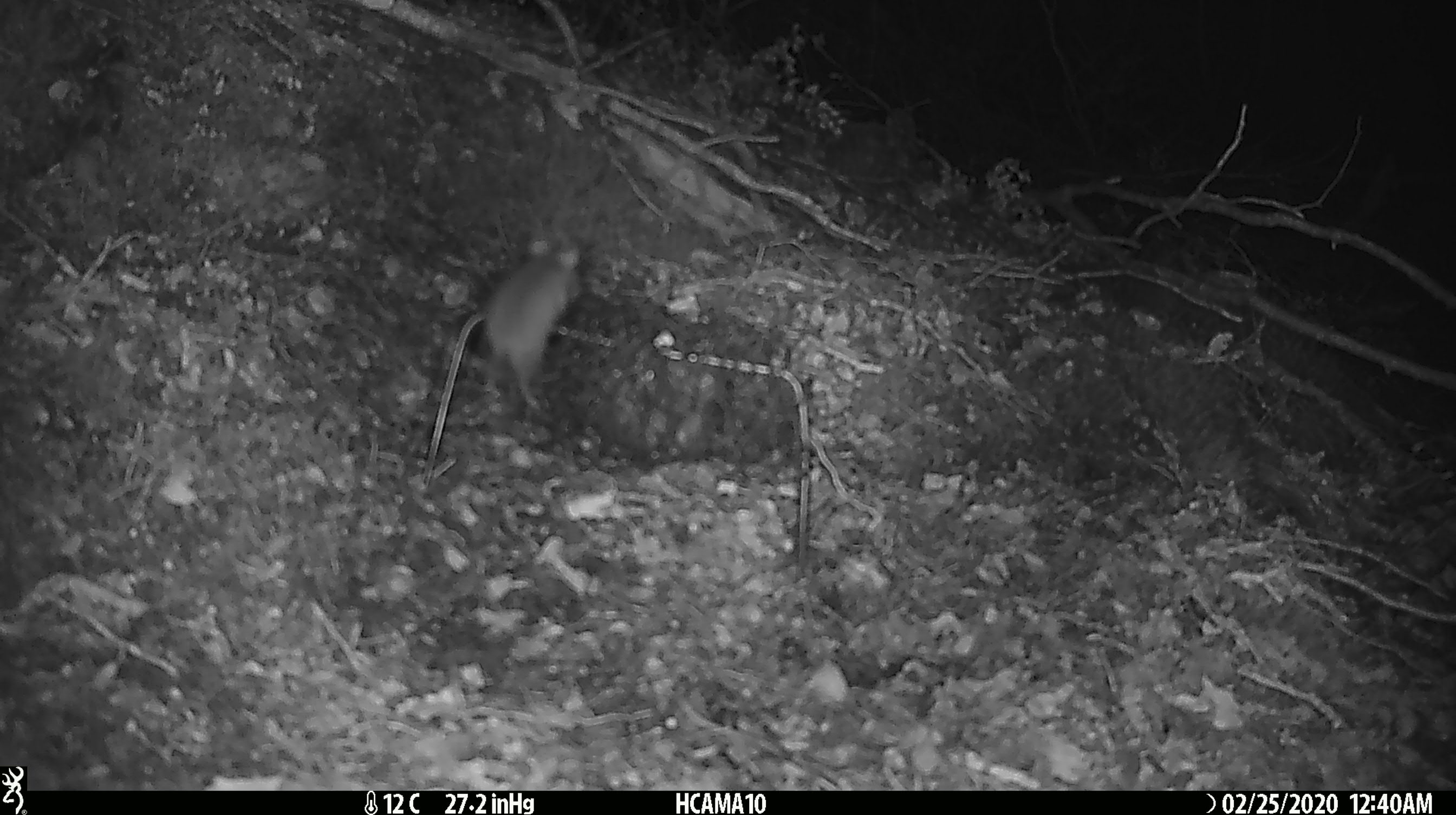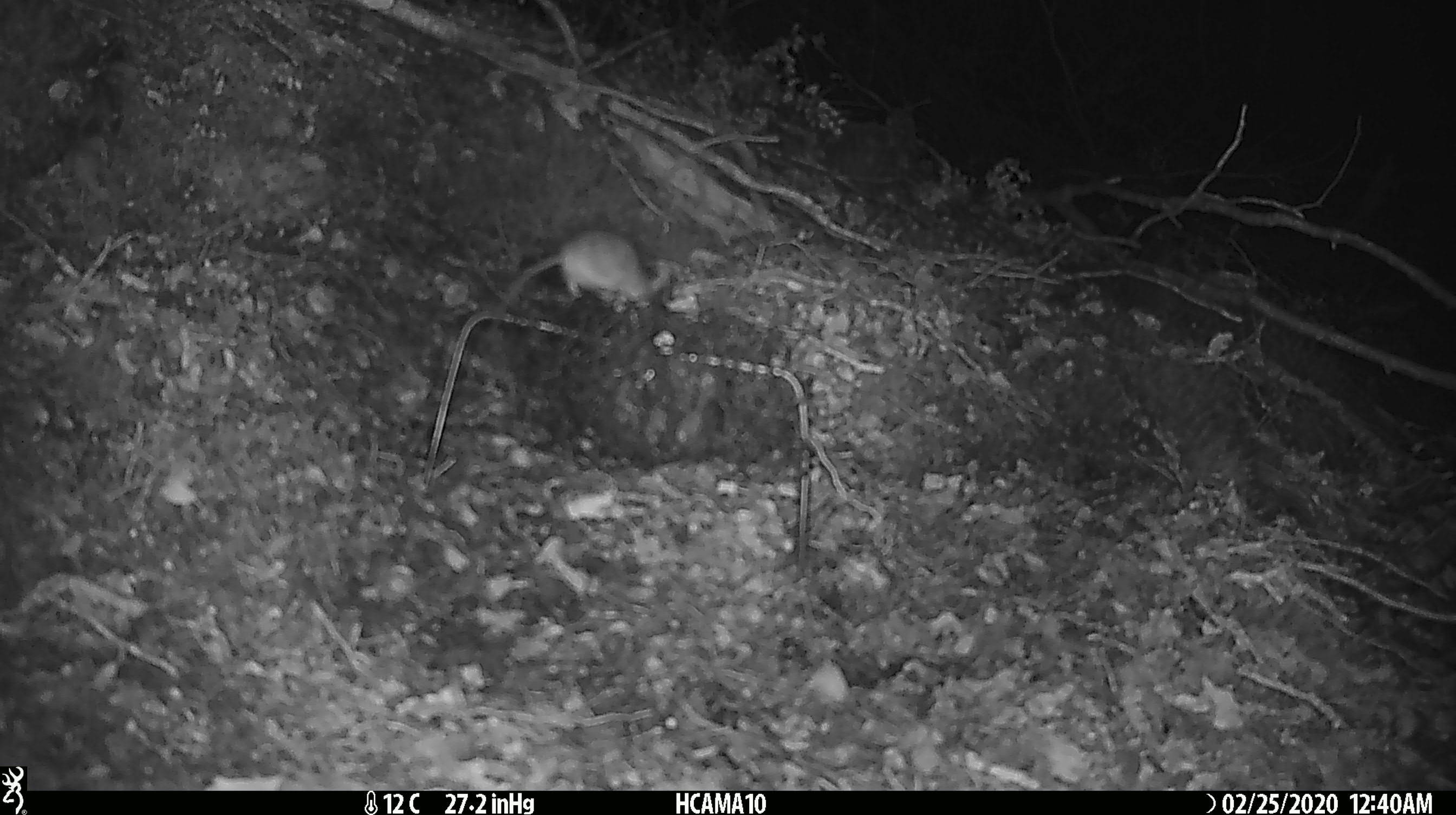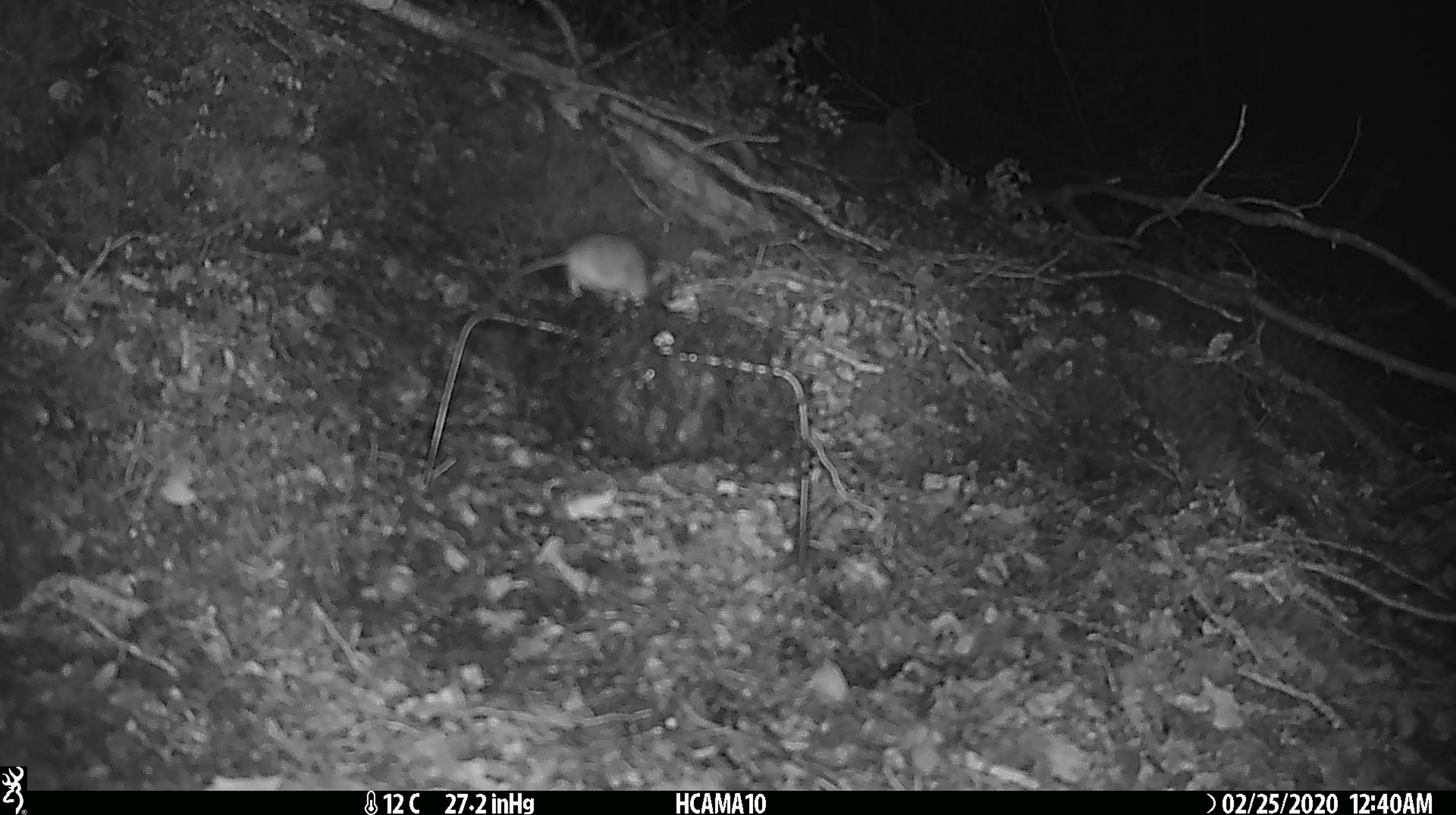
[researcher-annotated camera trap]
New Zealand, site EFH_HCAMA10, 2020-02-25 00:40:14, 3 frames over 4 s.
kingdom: Animalia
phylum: Chordata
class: Mammalia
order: Rodentia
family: Muridae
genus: Mus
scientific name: Mus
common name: mouse